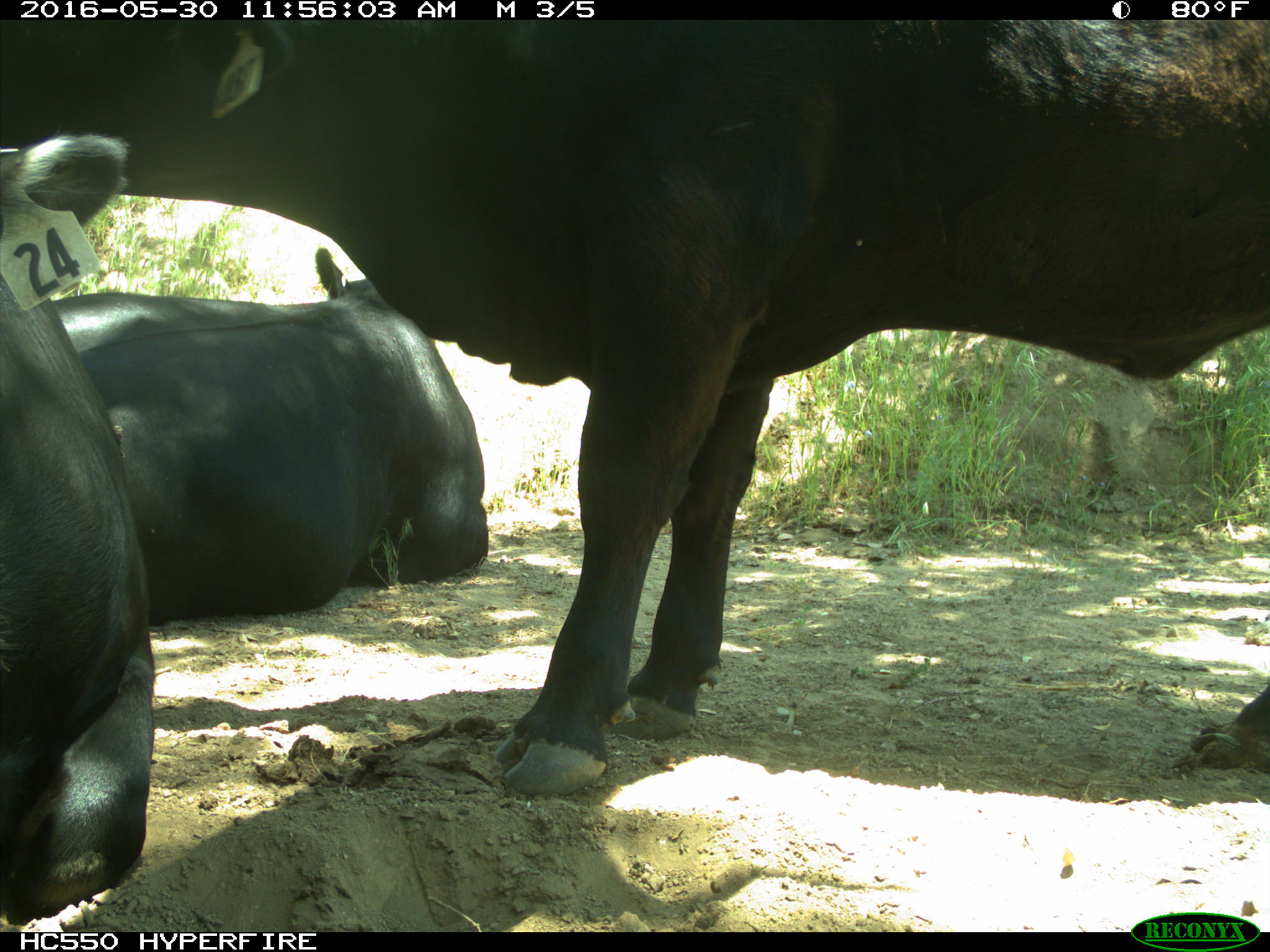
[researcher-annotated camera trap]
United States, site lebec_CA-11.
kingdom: Animalia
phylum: Chordata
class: Mammalia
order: Artiodactyla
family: Bovidae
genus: Bos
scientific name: Bos taurus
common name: domestic cow